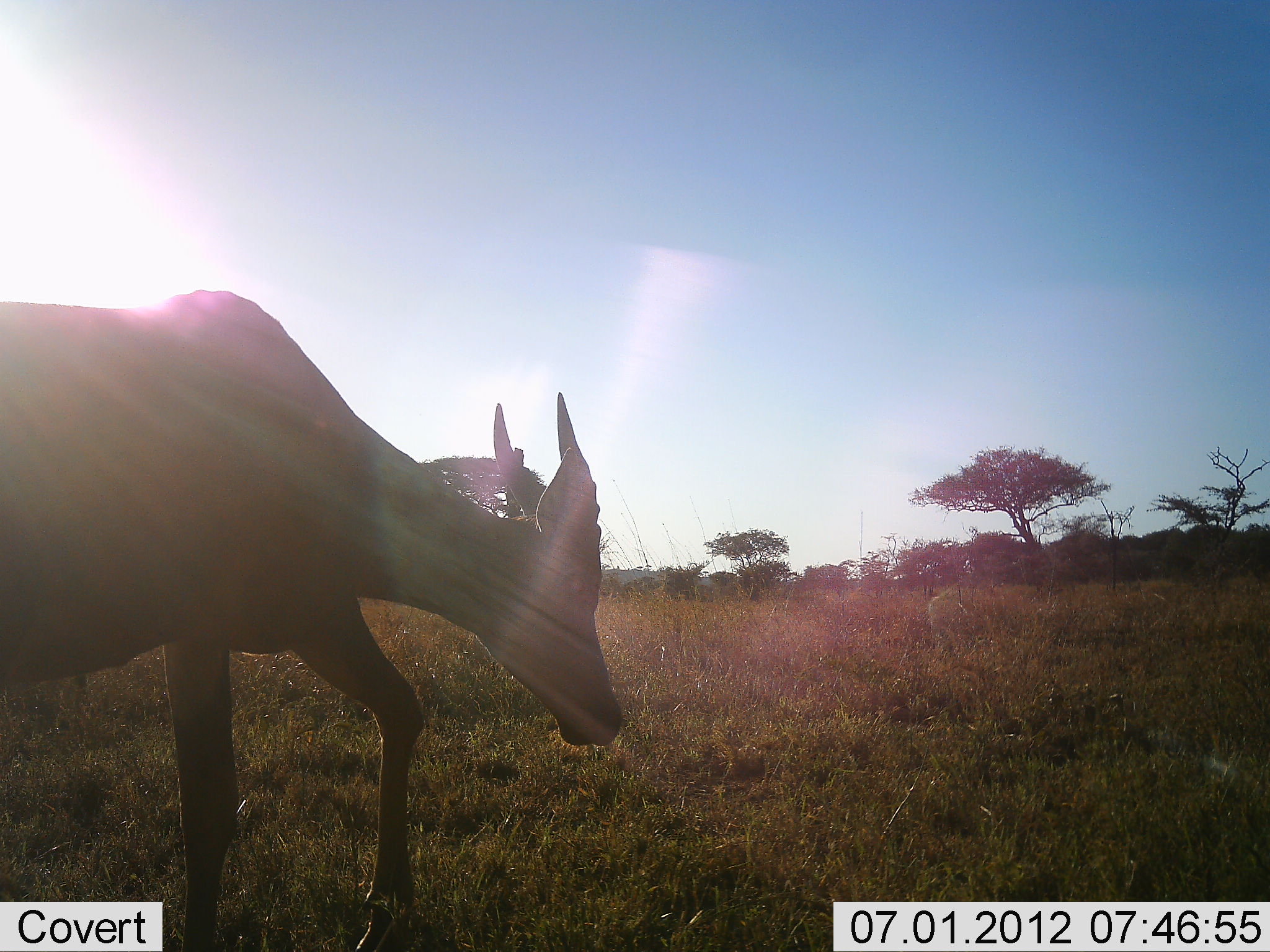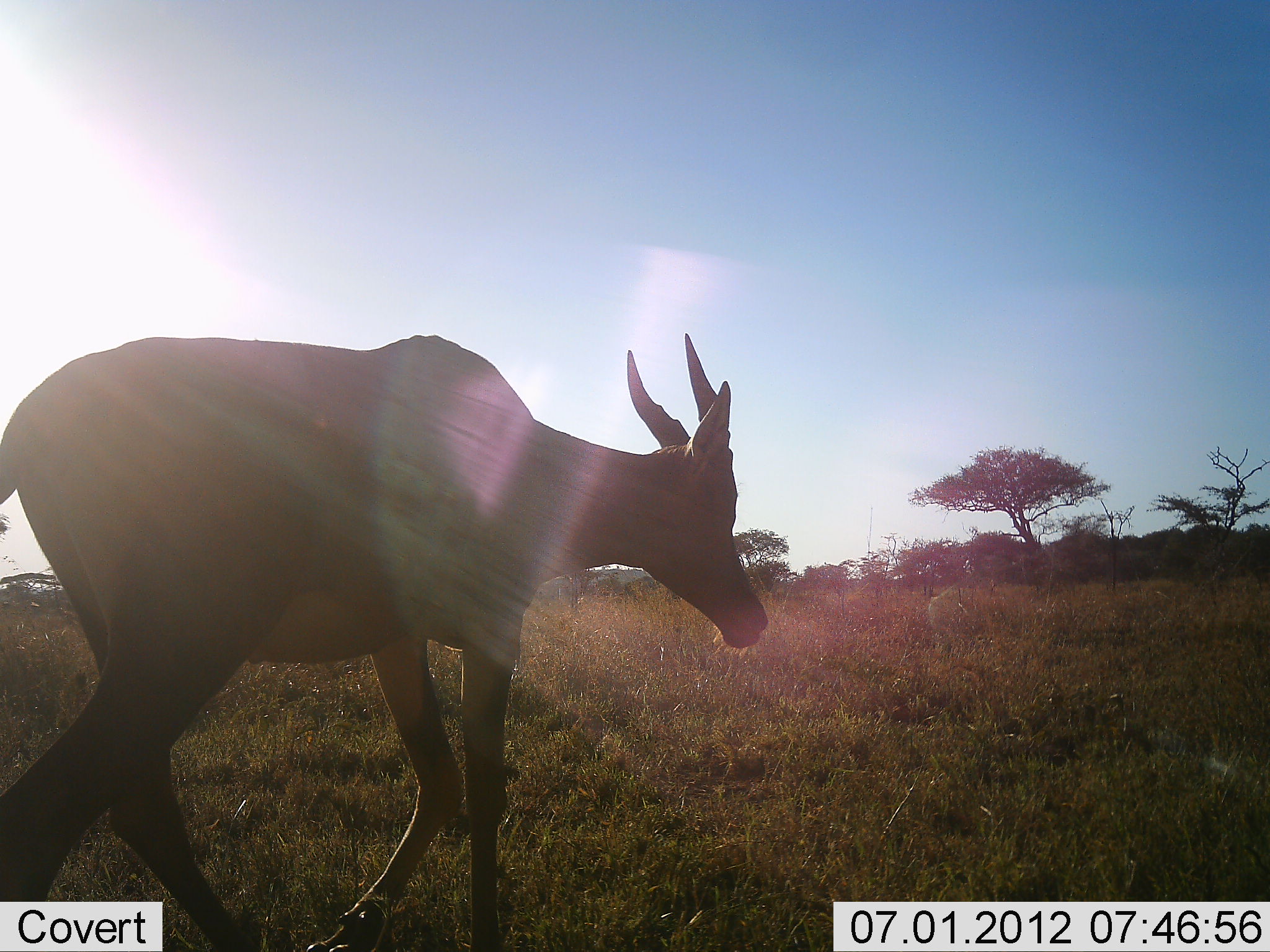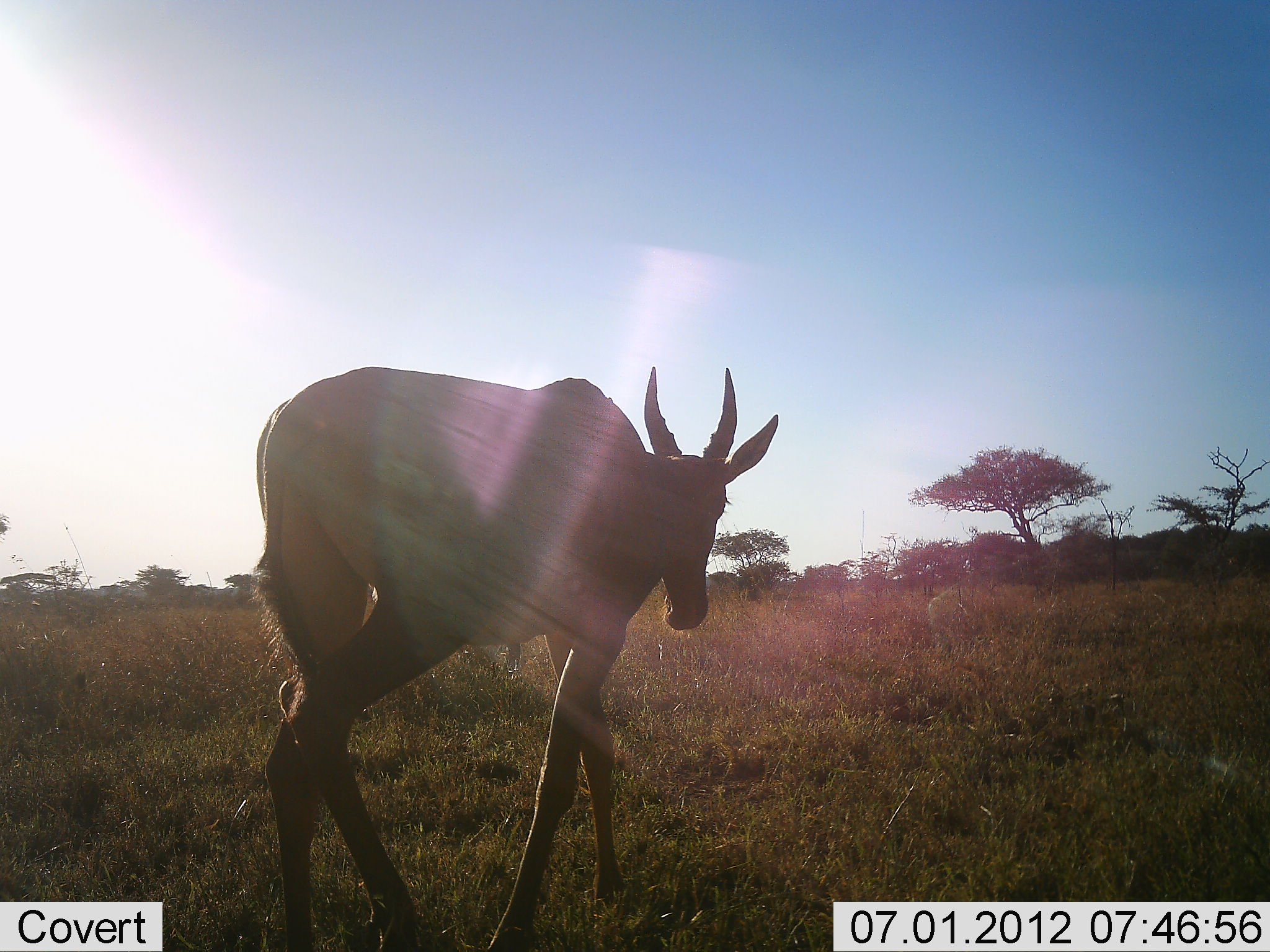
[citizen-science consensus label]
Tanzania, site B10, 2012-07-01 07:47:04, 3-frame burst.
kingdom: Animalia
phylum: Chordata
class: Mammalia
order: Artiodactyla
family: Bovidae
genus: Damaliscus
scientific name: Damaliscus lunatus jimela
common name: topi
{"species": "topi (Damaliscus lunatus jimela)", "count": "1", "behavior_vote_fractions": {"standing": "0%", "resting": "0%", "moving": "100%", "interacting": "0%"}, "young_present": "0%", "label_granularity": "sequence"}